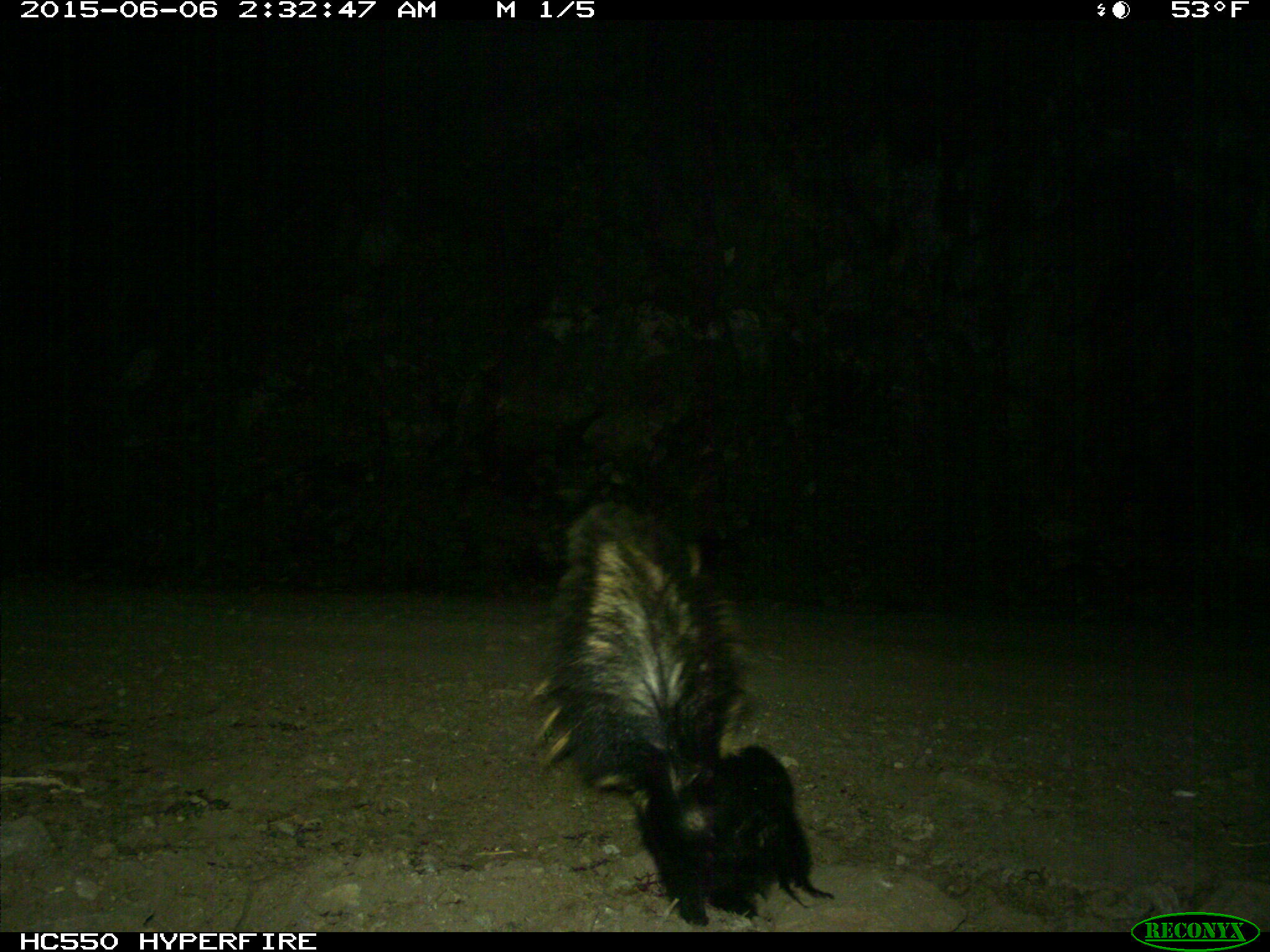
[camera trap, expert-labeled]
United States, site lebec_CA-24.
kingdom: Animalia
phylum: Chordata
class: Mammalia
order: Carnivora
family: Mephitidae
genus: Mephitis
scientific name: Mephitis mephitis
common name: striped skunk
Mephitis mephitis (striped skunk).